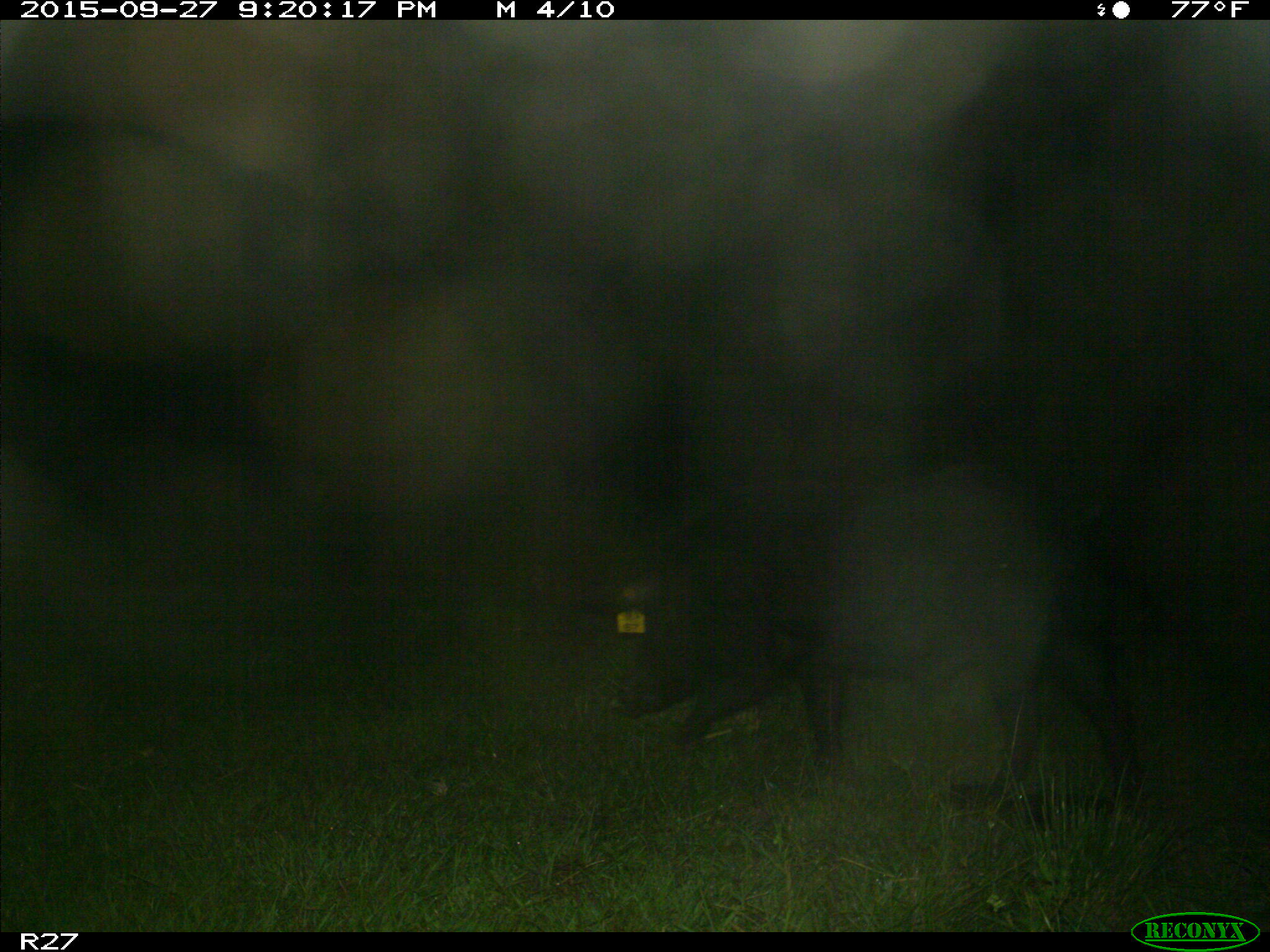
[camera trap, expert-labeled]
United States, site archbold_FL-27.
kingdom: Animalia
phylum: Chordata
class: Mammalia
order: Artiodactyla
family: Suidae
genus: Sus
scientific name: Sus scrofa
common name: wild boar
Sus scrofa (wild boar).